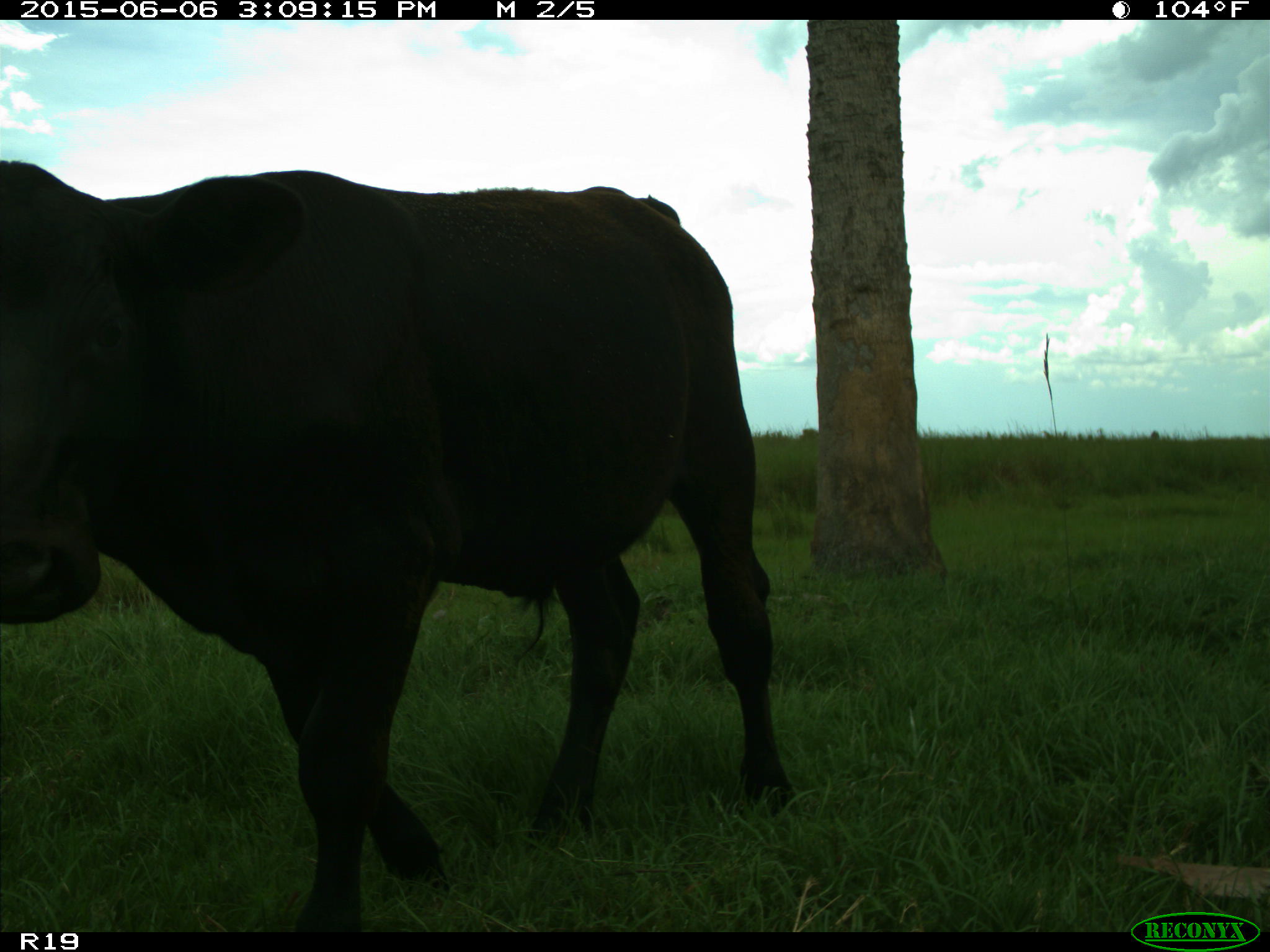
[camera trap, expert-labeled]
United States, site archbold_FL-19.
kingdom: Animalia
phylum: Chordata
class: Mammalia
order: Artiodactyla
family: Bovidae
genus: Bos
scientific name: Bos taurus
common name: domestic cow